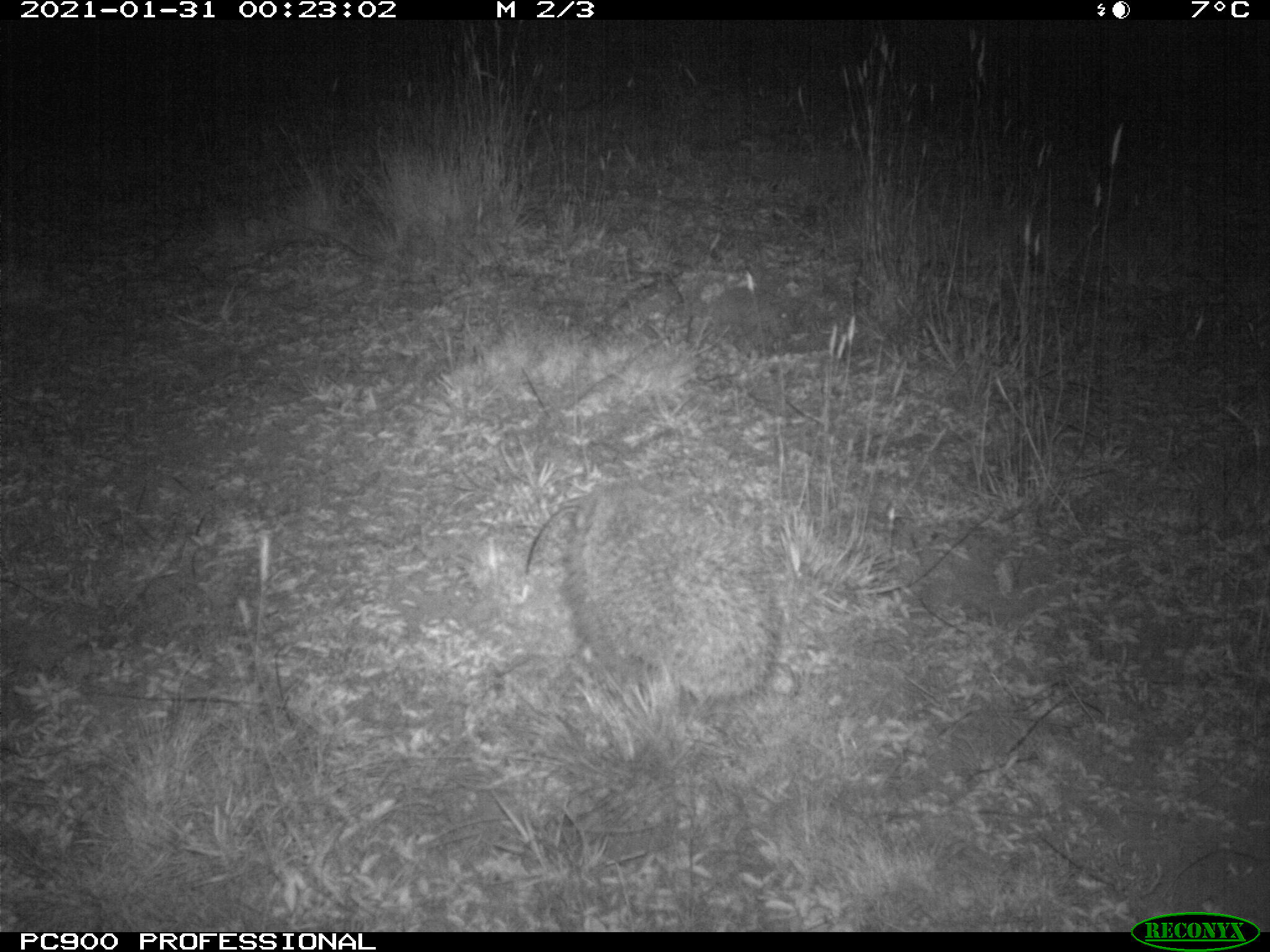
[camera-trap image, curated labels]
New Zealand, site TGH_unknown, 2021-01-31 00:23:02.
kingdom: Animalia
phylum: Chordata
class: Mammalia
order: Eulipotyphla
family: Erinaceidae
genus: Erinaceus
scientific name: Erinaceus europaeus europaeus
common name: european hedgehog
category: hedgehog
Hedgehog (european hedgehog) (Erinaceus europaeus europaeus).